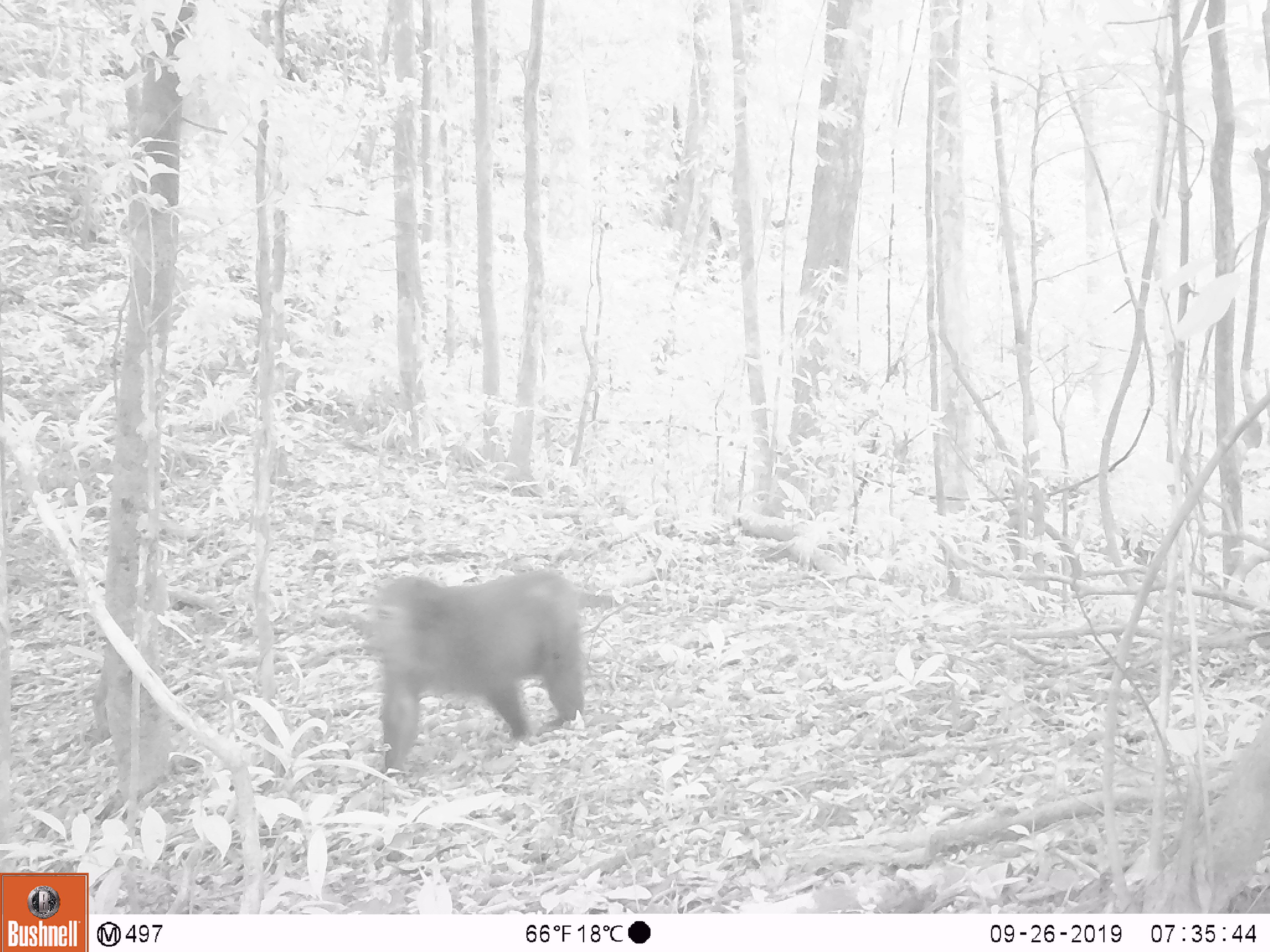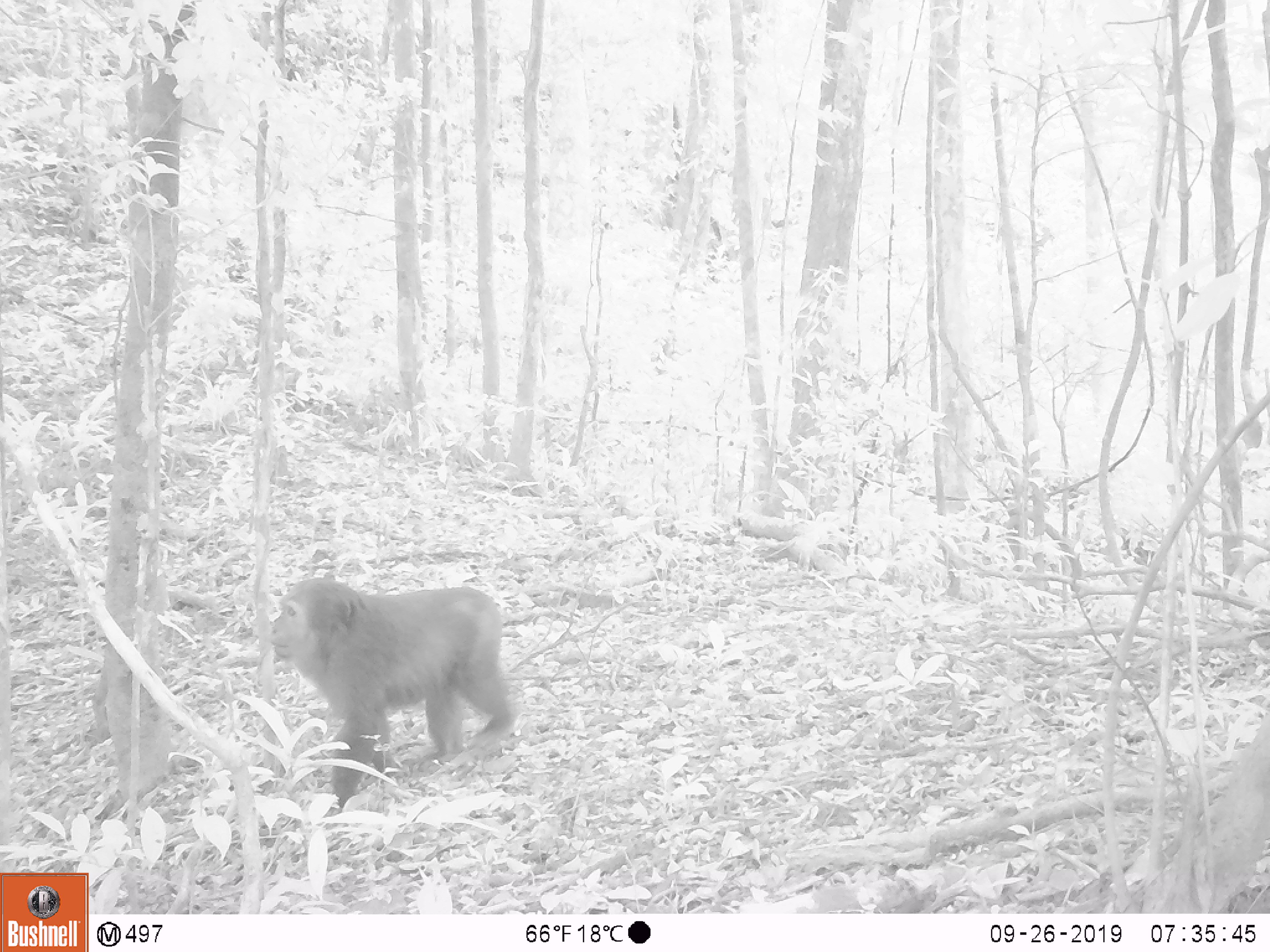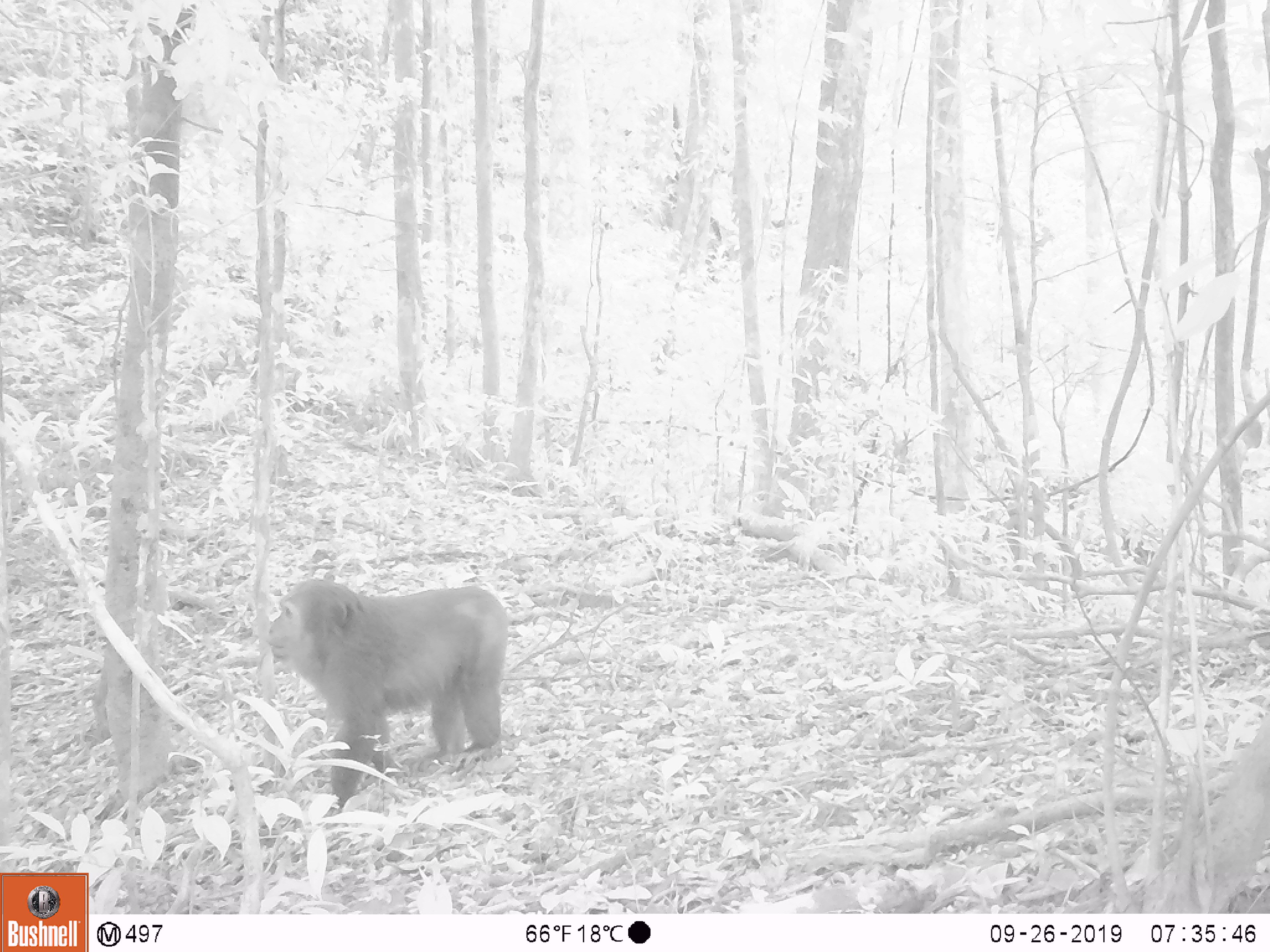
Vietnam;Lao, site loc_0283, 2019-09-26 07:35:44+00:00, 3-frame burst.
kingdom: Animalia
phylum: Chordata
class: Mammalia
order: Primates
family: Cercopithecidae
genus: Macaca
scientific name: Macaca arctoides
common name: stump-tailed macaque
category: stump tailed macaque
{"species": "stump tailed macaque (stump-tailed macaque) (Macaca arctoides)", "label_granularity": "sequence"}